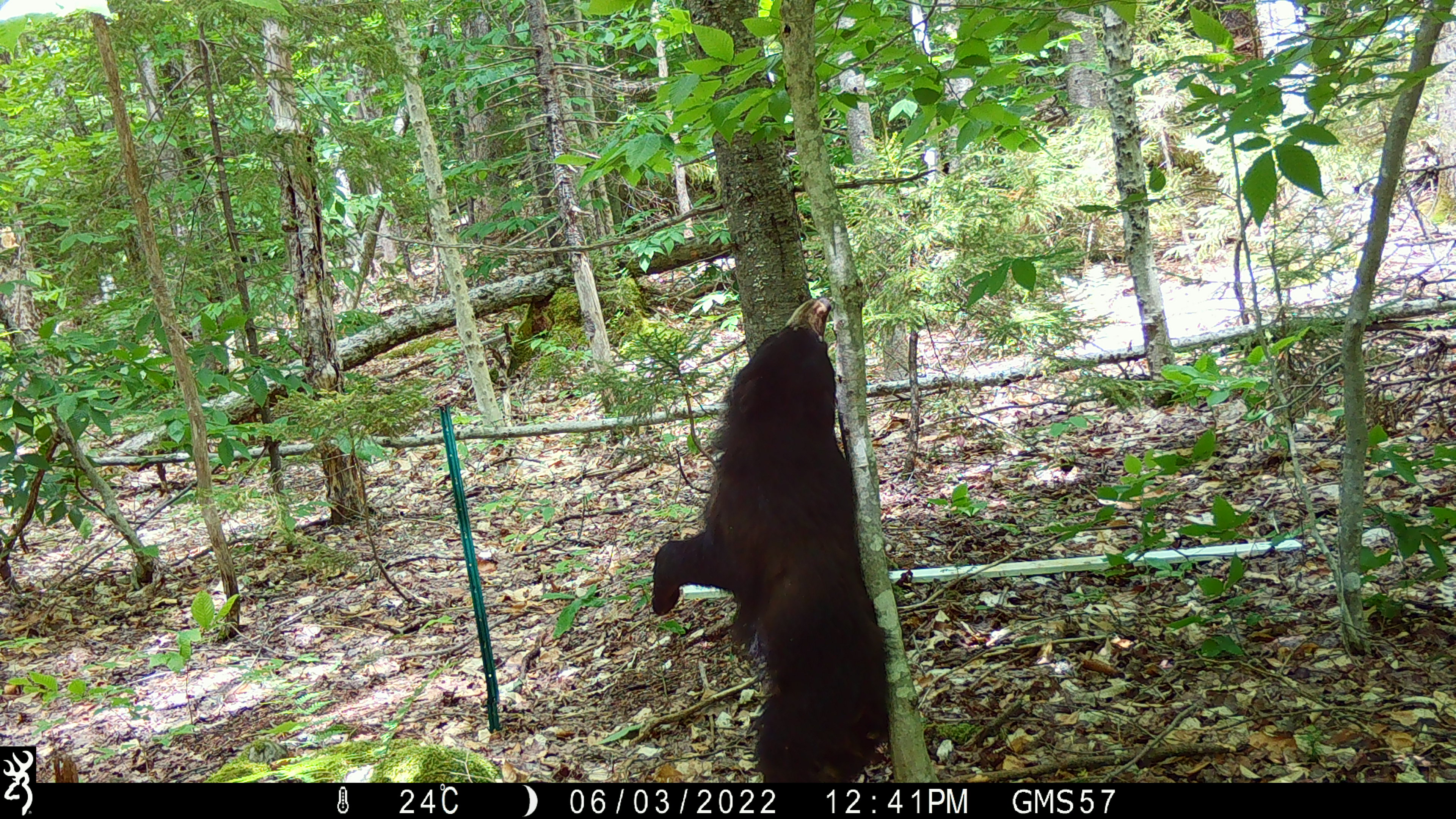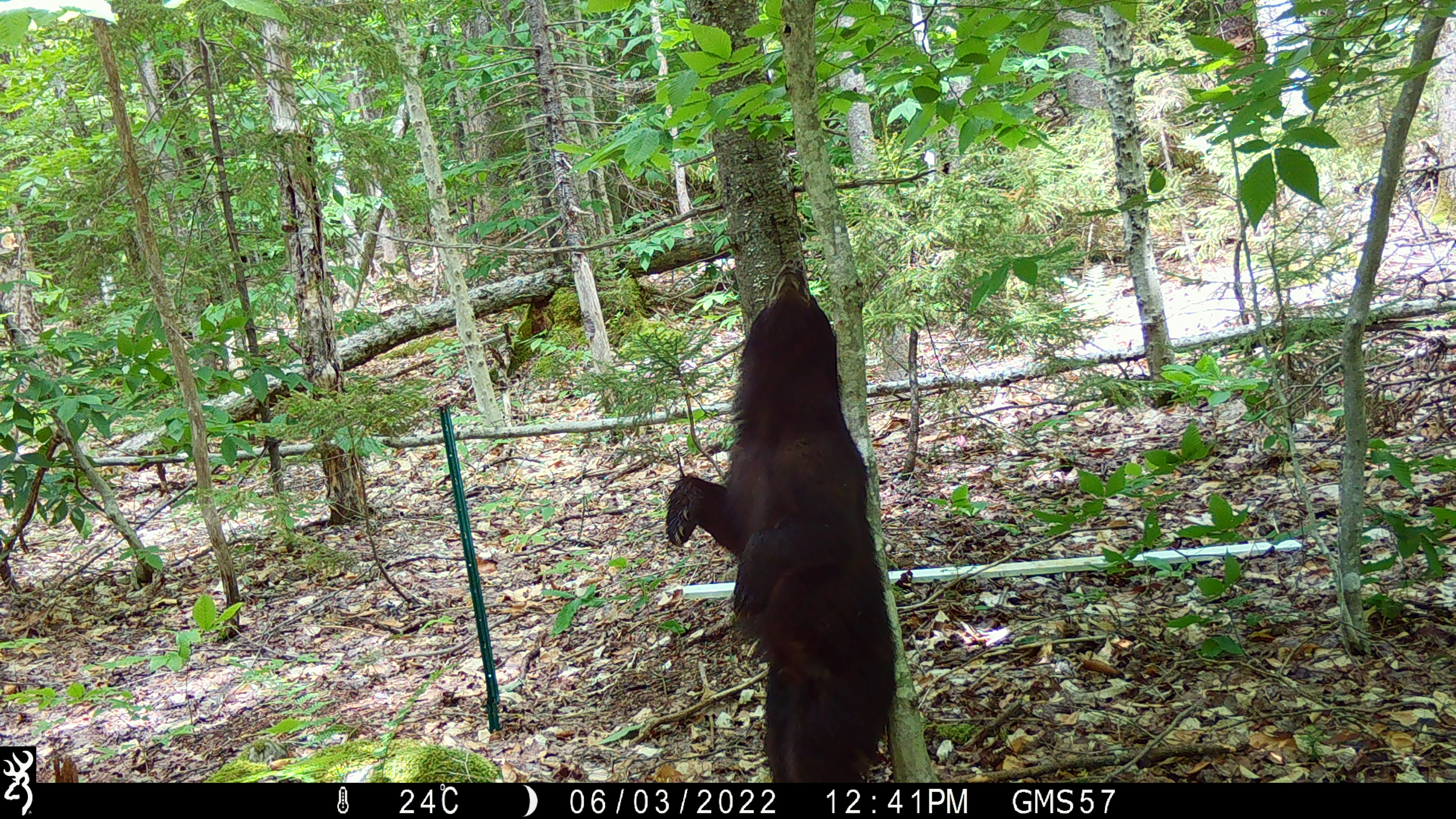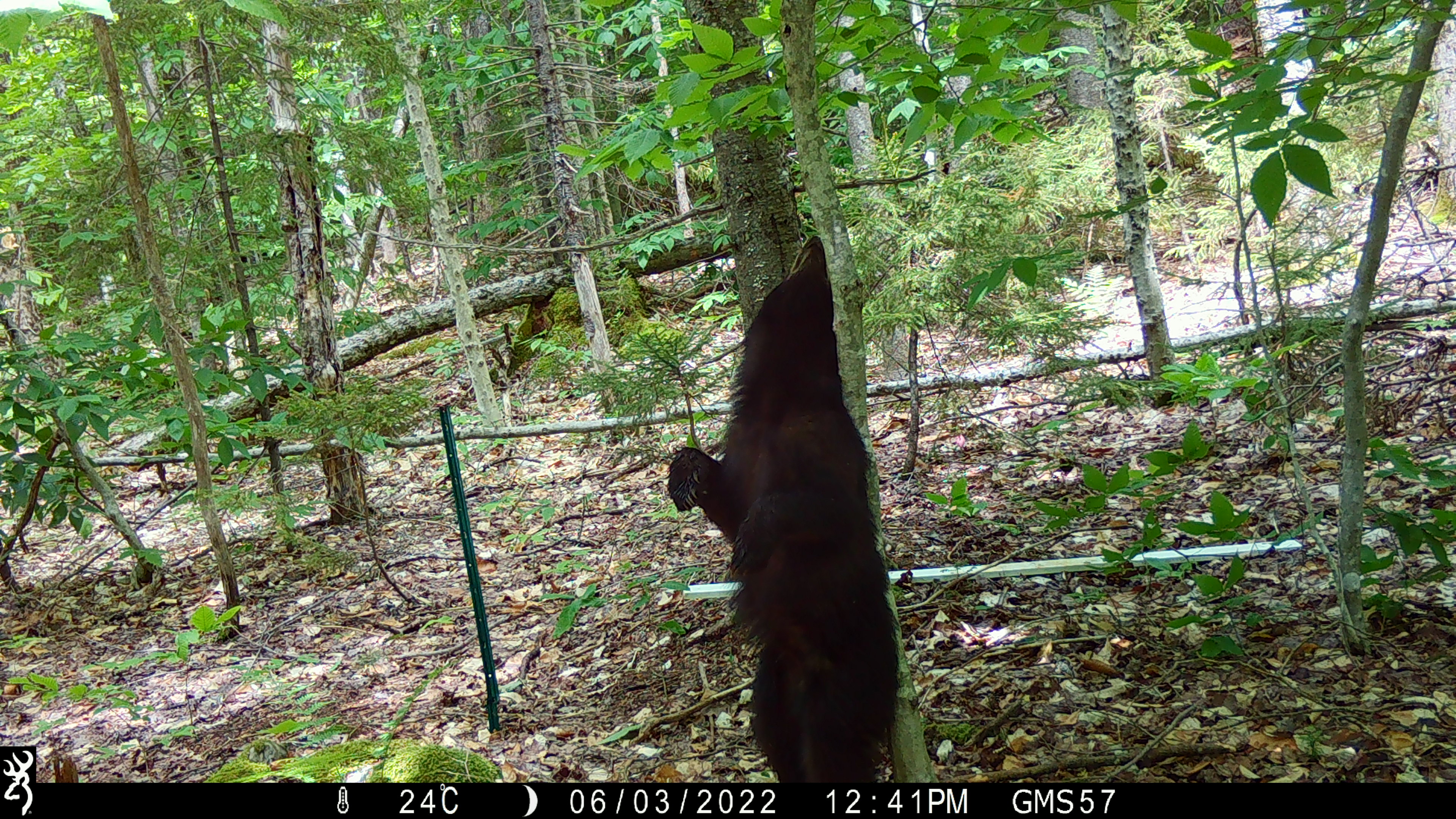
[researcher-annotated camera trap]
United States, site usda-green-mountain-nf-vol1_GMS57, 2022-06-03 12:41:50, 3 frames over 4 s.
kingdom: Animalia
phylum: Chordata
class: Mammalia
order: Carnivora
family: Ursidae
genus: Ursus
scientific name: Ursus americanus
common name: black bear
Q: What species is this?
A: Black bear (Ursus americanus).